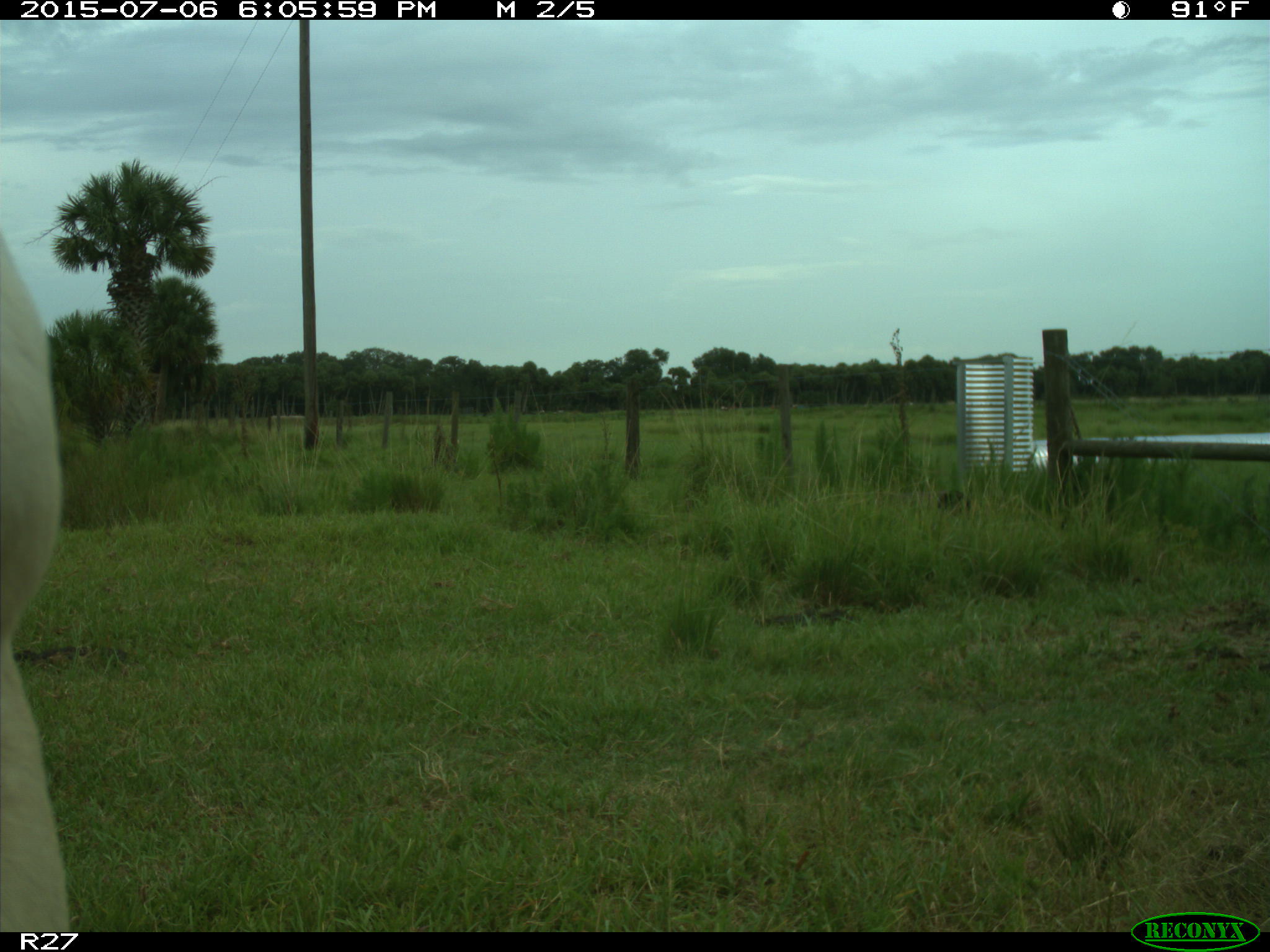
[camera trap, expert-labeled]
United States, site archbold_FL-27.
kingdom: Animalia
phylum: Chordata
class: Mammalia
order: Artiodactyla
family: Bovidae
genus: Bos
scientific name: Bos taurus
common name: domestic cow